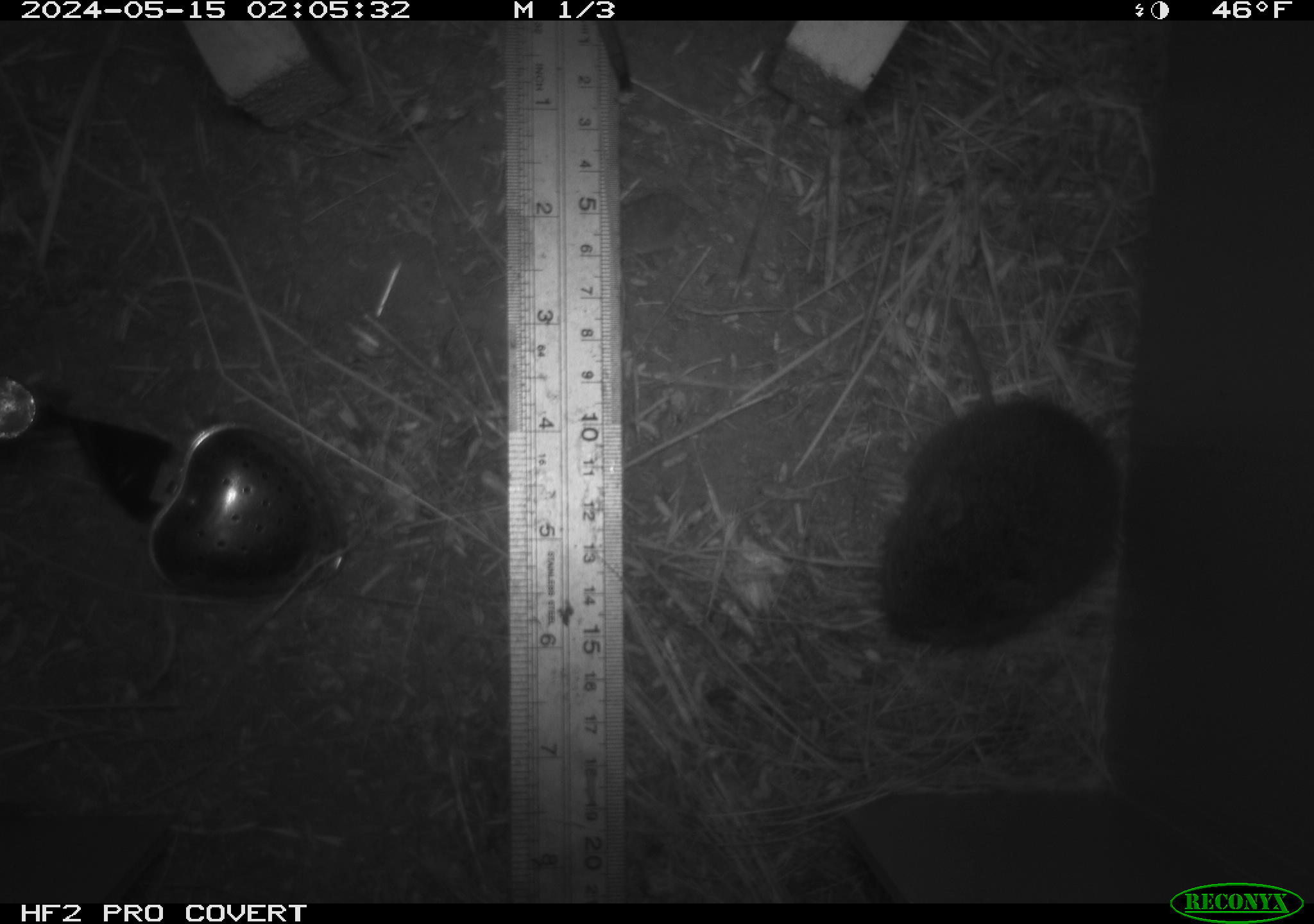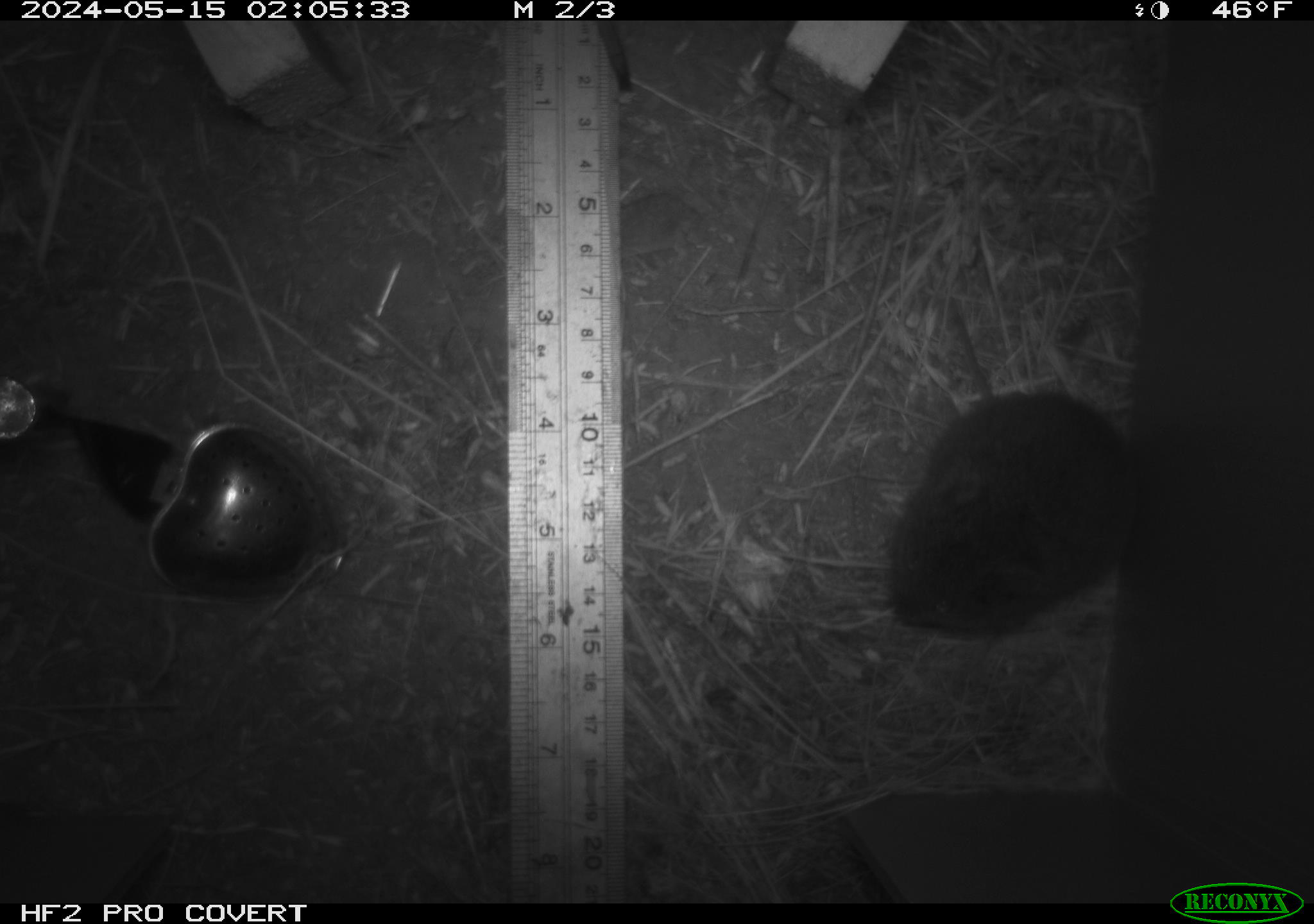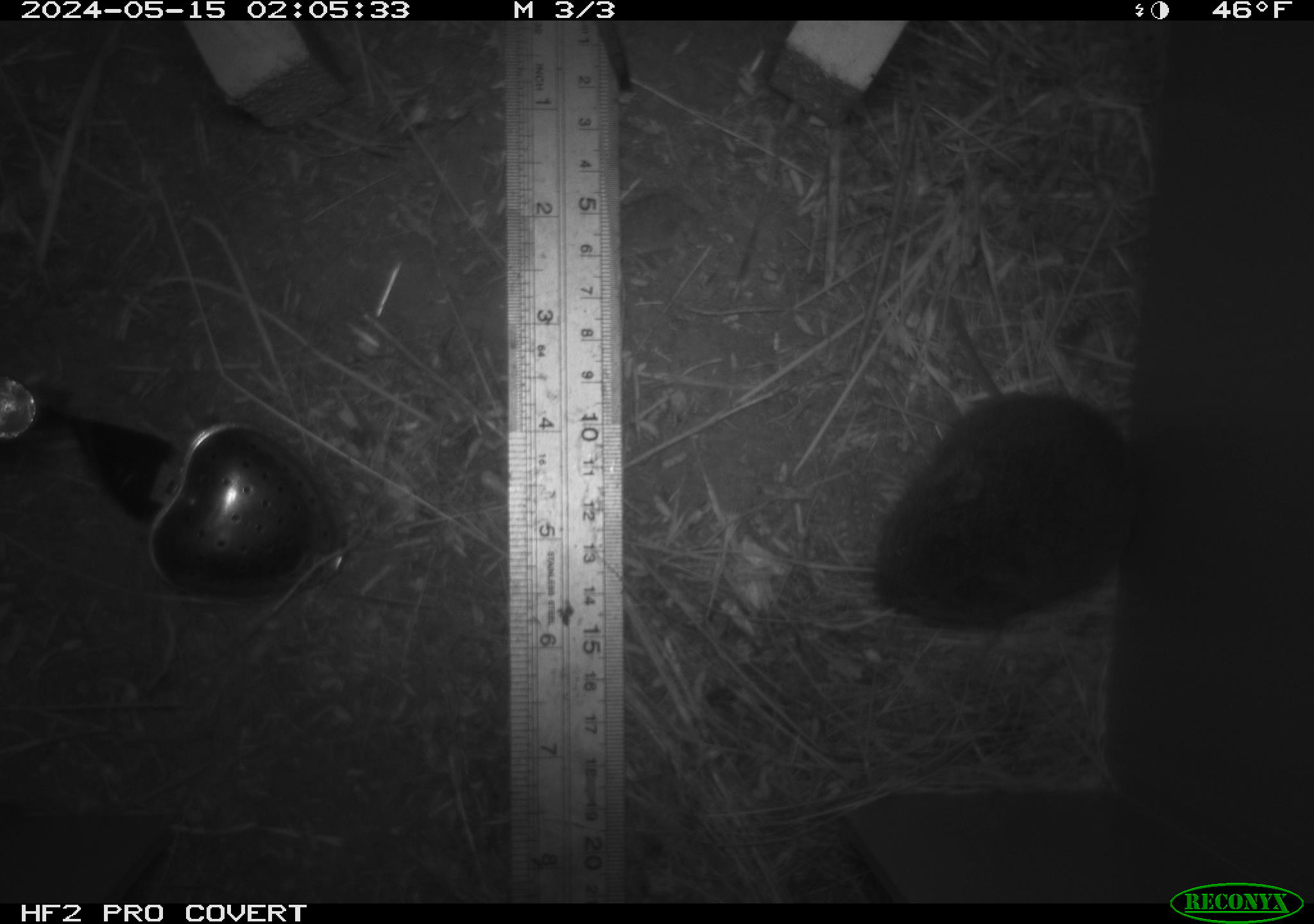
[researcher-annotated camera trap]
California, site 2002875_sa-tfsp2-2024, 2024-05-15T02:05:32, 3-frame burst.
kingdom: Animalia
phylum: Chordata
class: Mammalia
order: Rodentia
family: Cricetidae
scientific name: Arvicolinae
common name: voles, lemmings, and muskrats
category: arvicolinae subfamily